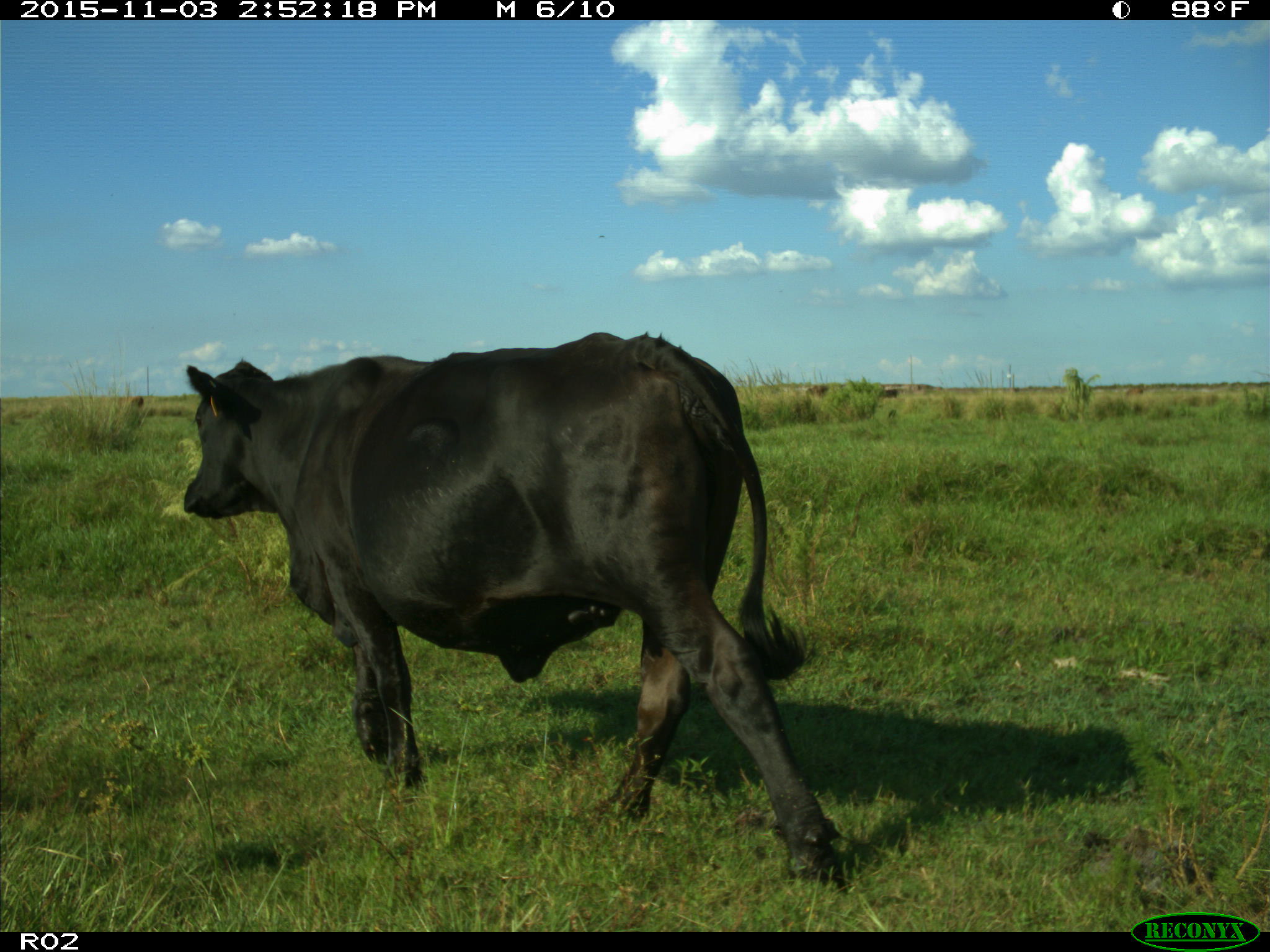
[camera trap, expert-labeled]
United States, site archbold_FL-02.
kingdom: Animalia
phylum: Chordata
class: Mammalia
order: Artiodactyla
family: Bovidae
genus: Bos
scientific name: Bos taurus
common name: domestic cow